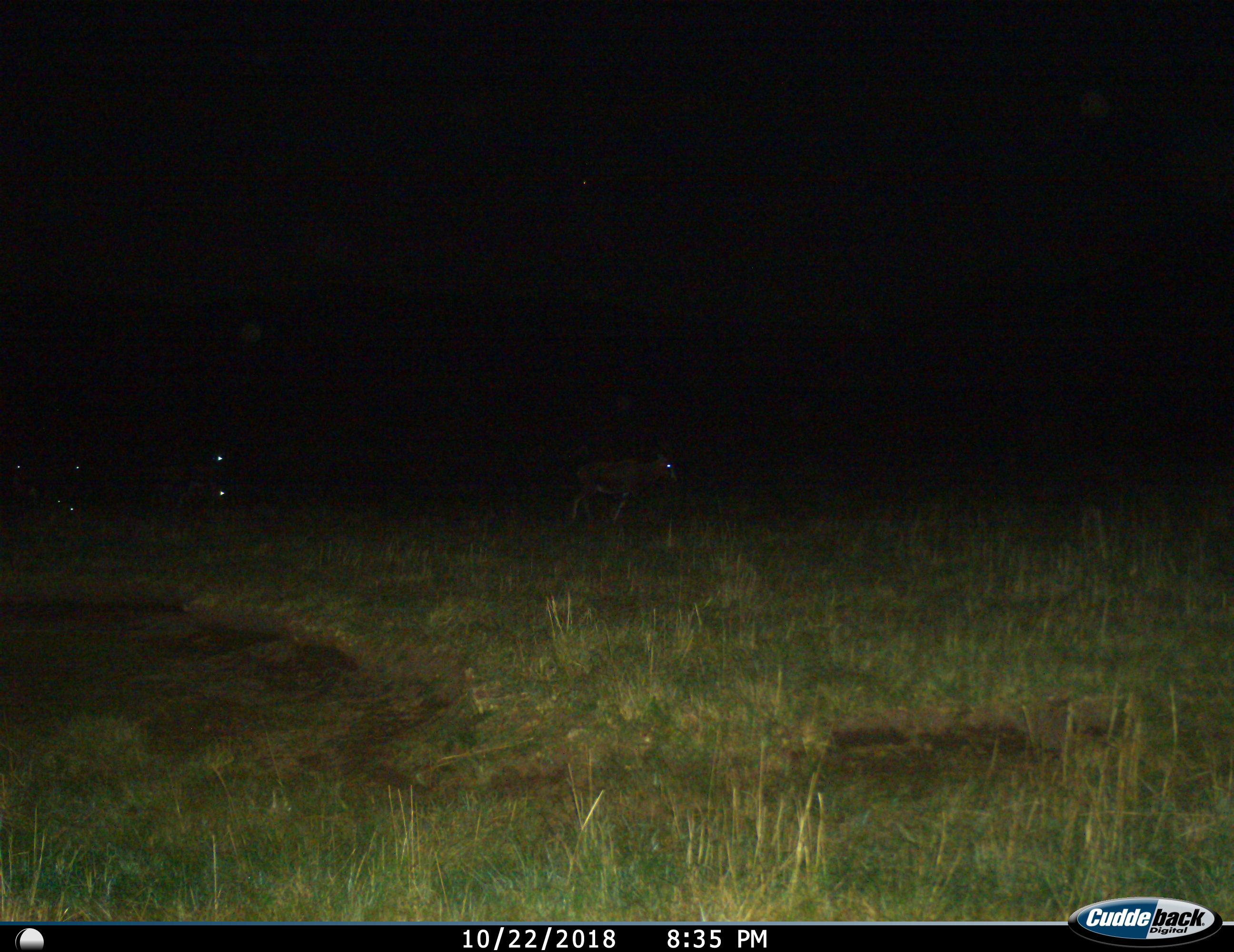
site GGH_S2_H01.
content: unidentified animal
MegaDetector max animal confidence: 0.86